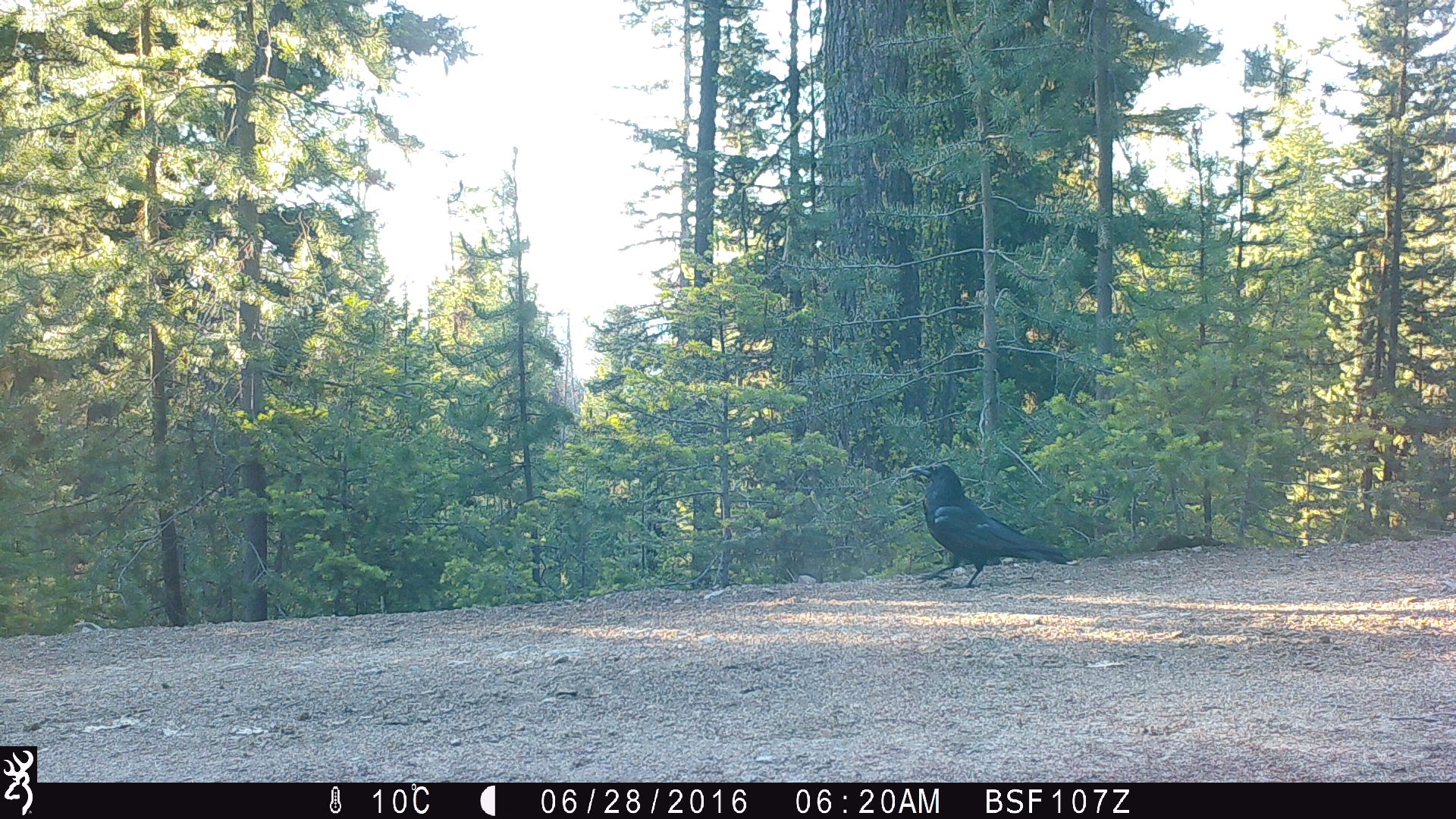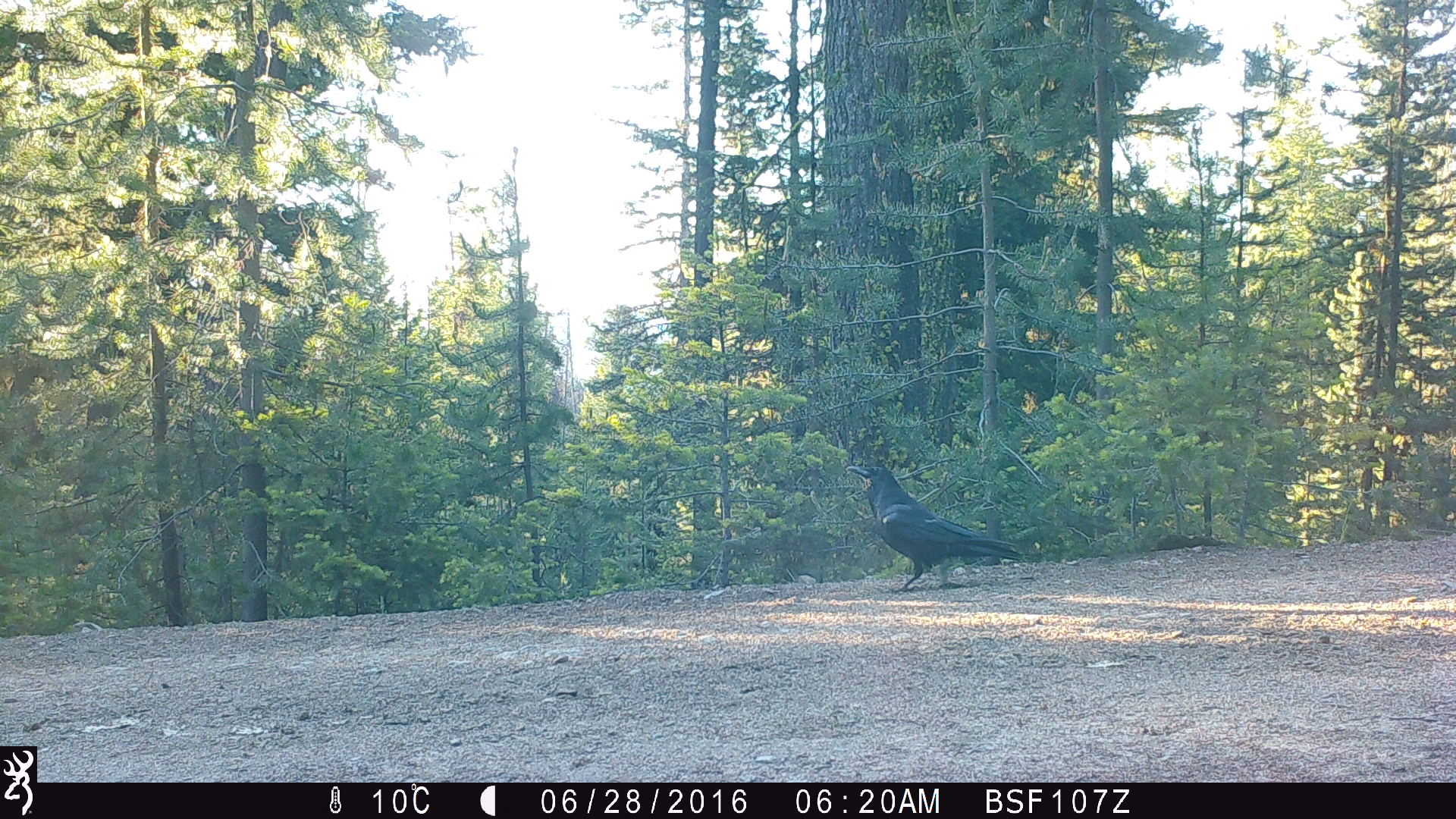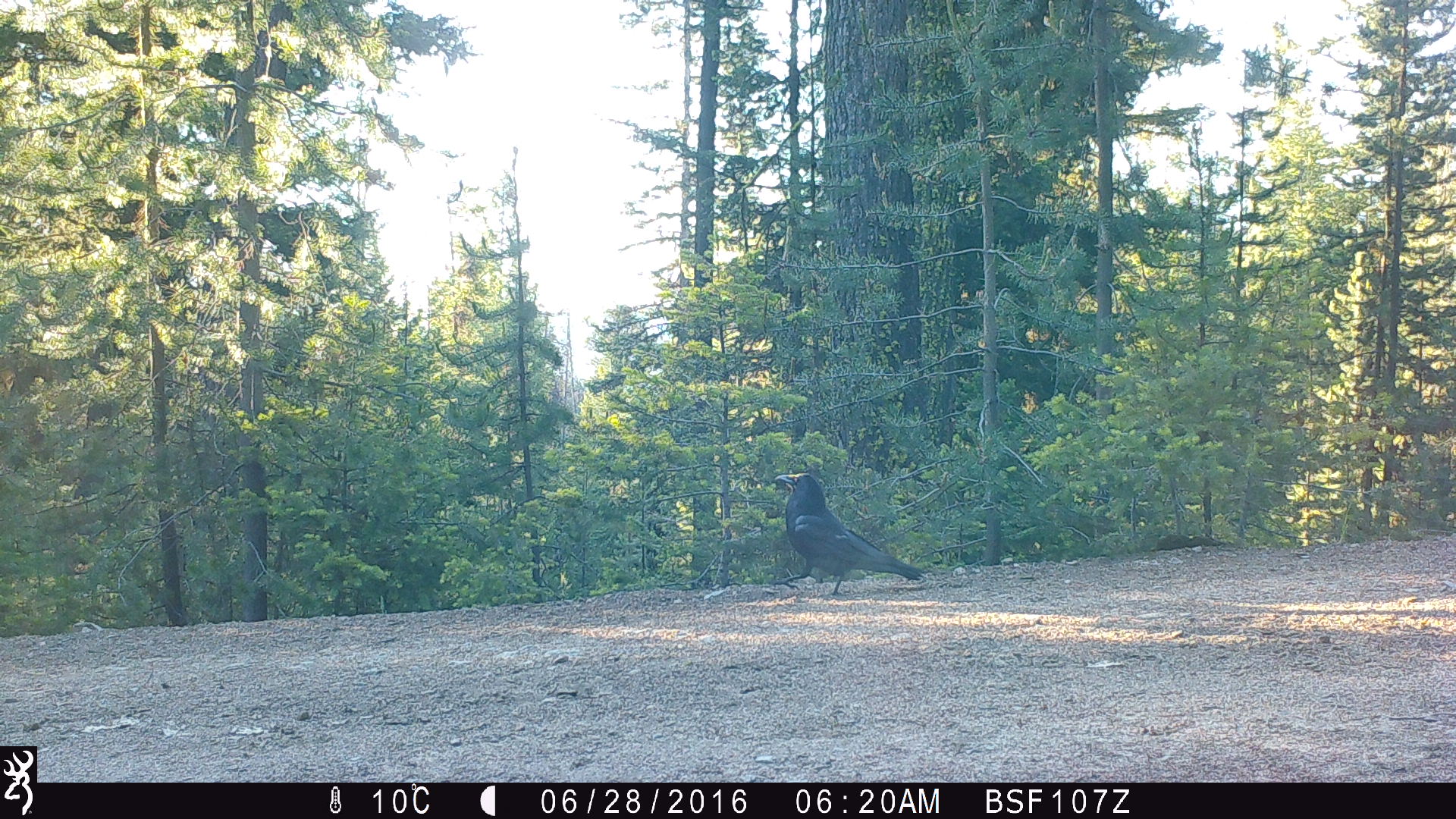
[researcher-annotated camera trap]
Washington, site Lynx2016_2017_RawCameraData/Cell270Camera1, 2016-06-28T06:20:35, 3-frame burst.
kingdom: Animalia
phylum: Chordata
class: Aves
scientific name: Aves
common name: birds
Aves (birds). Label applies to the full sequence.